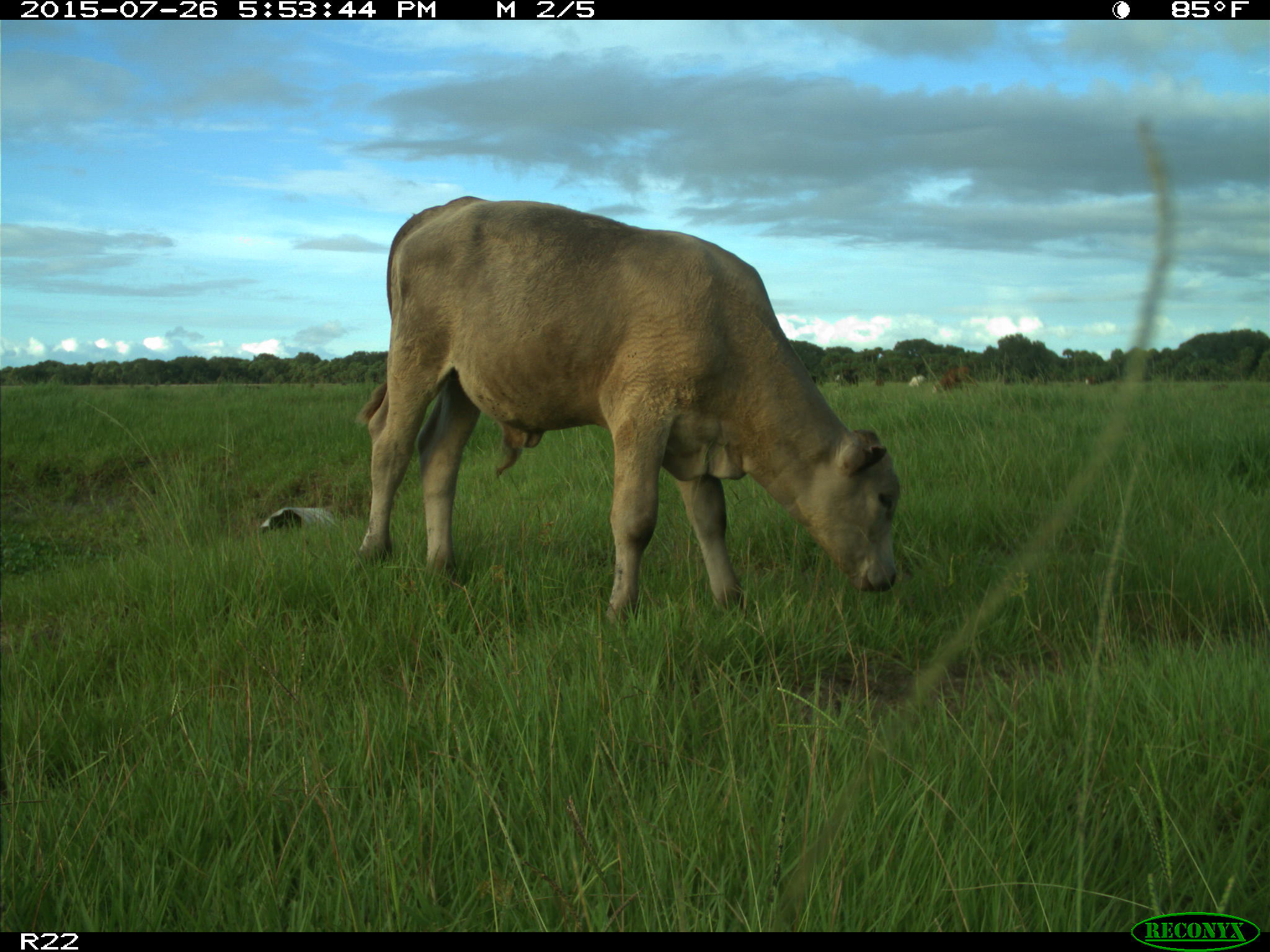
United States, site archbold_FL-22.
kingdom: Animalia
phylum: Chordata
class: Mammalia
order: Artiodactyla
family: Bovidae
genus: Bos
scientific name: Bos taurus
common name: domestic cow